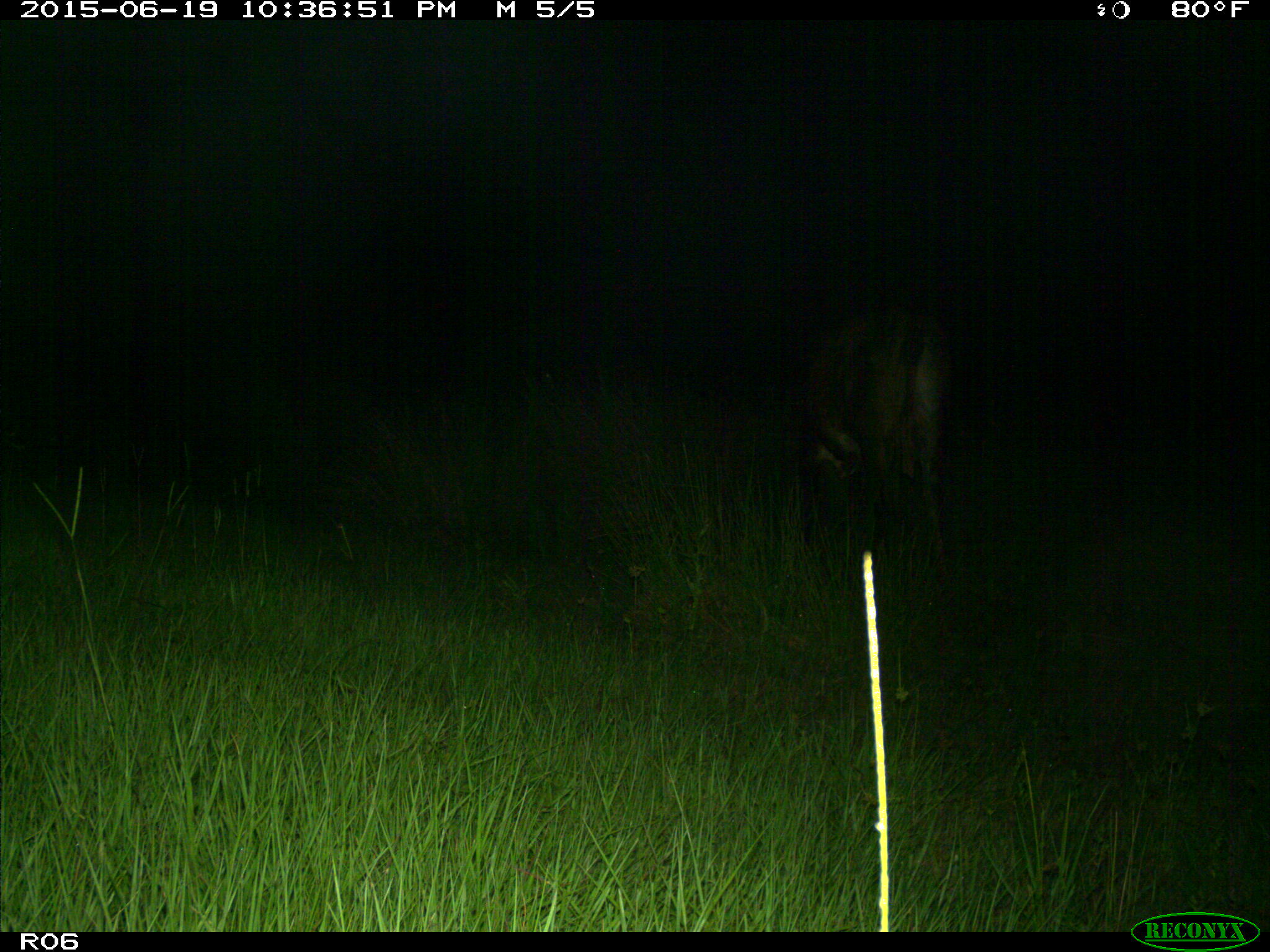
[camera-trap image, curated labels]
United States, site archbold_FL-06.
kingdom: Animalia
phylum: Chordata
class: Mammalia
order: Artiodactyla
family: Bovidae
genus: Bos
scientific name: Bos taurus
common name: domestic cow